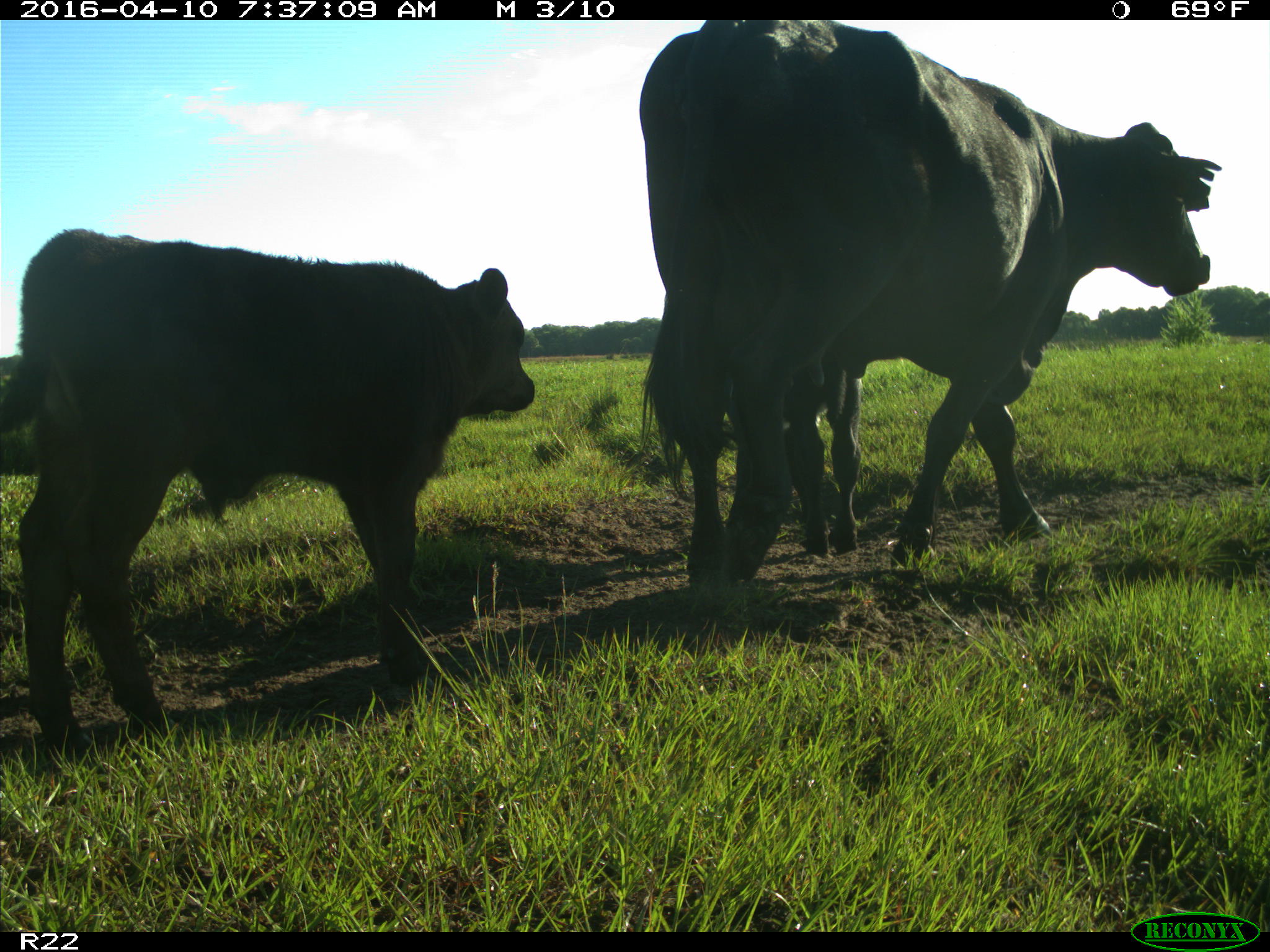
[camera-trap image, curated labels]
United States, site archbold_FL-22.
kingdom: Animalia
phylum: Chordata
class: Mammalia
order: Artiodactyla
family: Bovidae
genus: Bos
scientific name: Bos taurus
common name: domestic cow